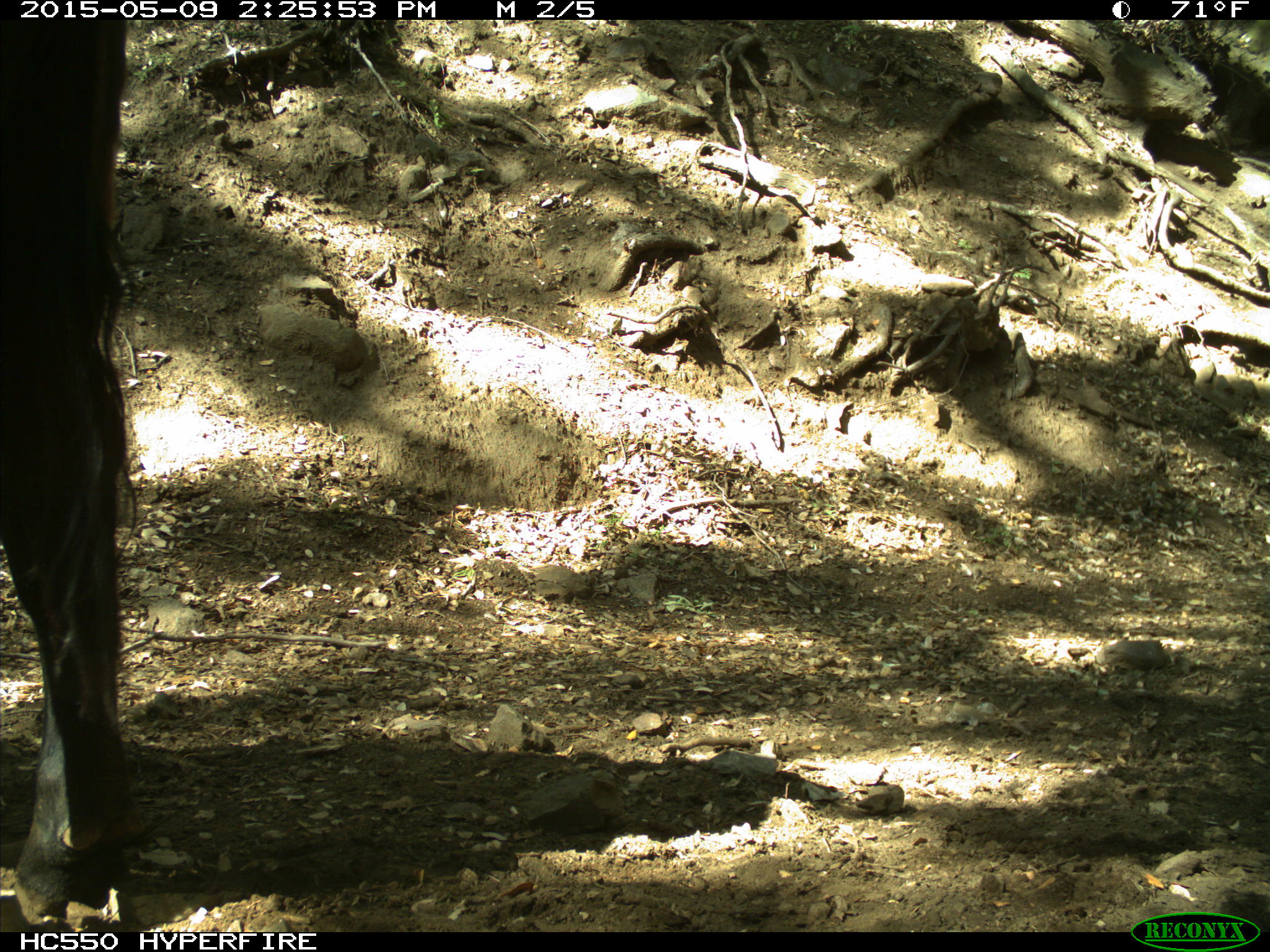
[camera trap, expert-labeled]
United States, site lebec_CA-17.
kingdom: Animalia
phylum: Chordata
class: Mammalia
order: Artiodactyla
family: Bovidae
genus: Bos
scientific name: Bos taurus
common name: domestic cow